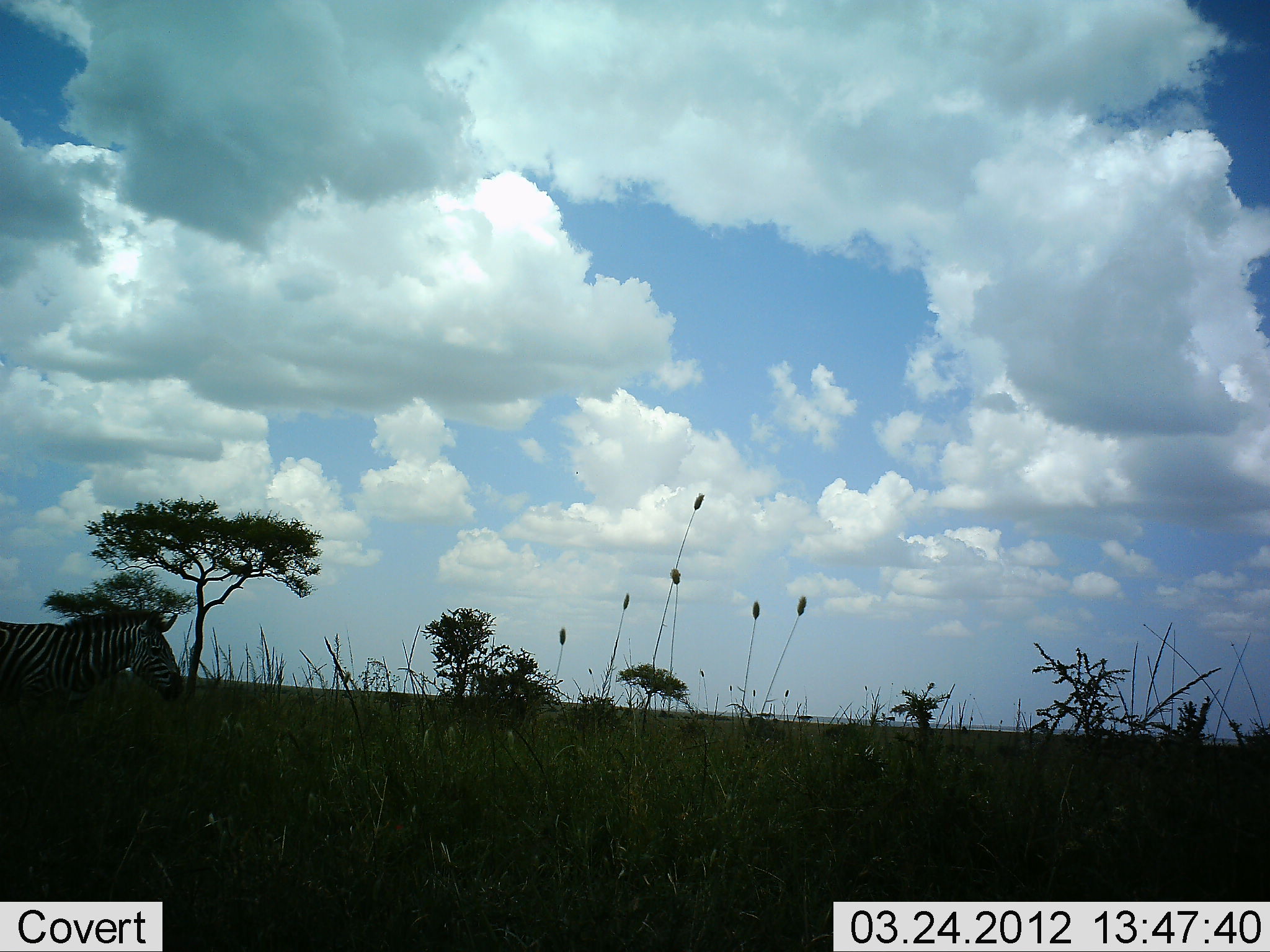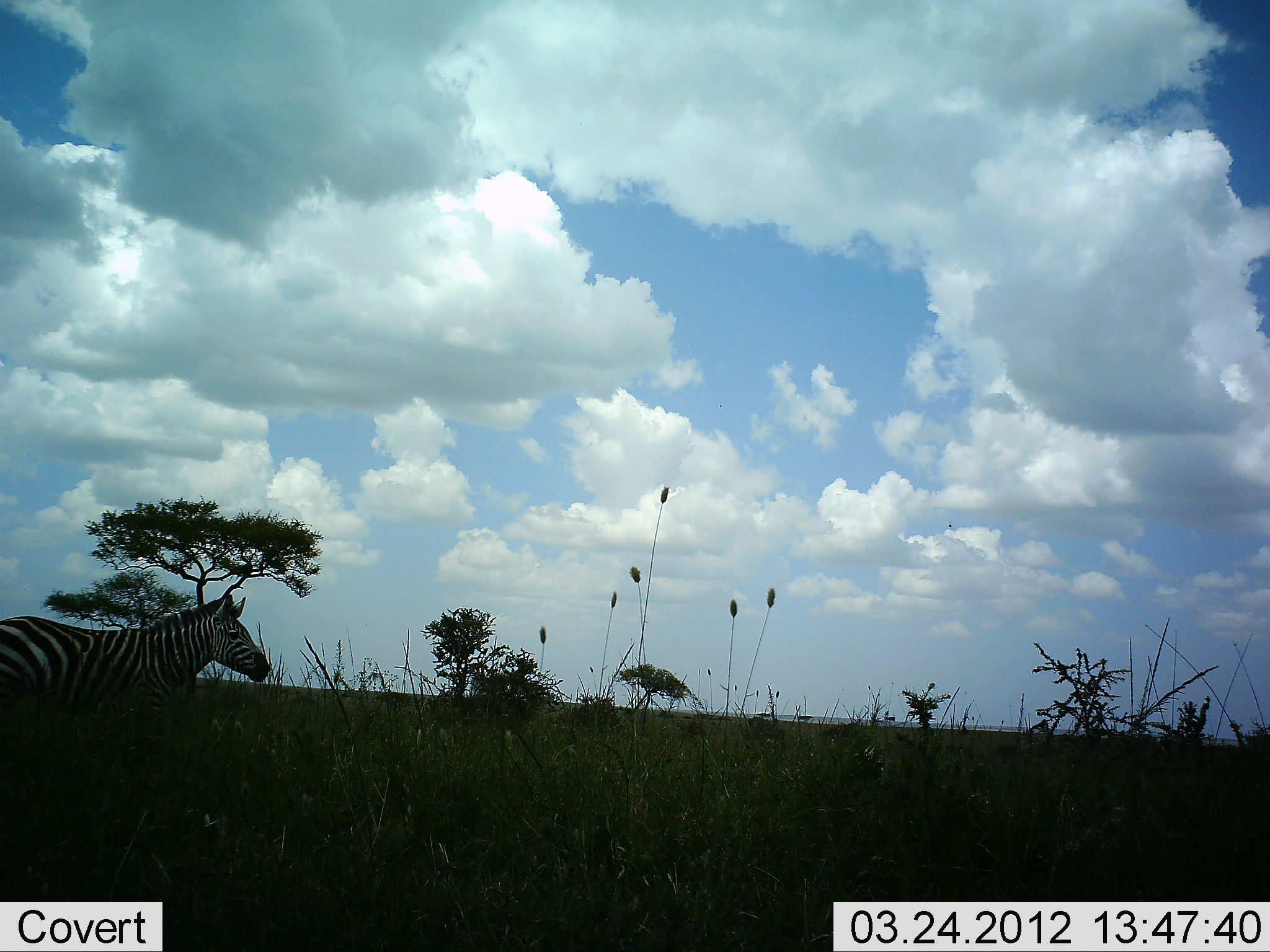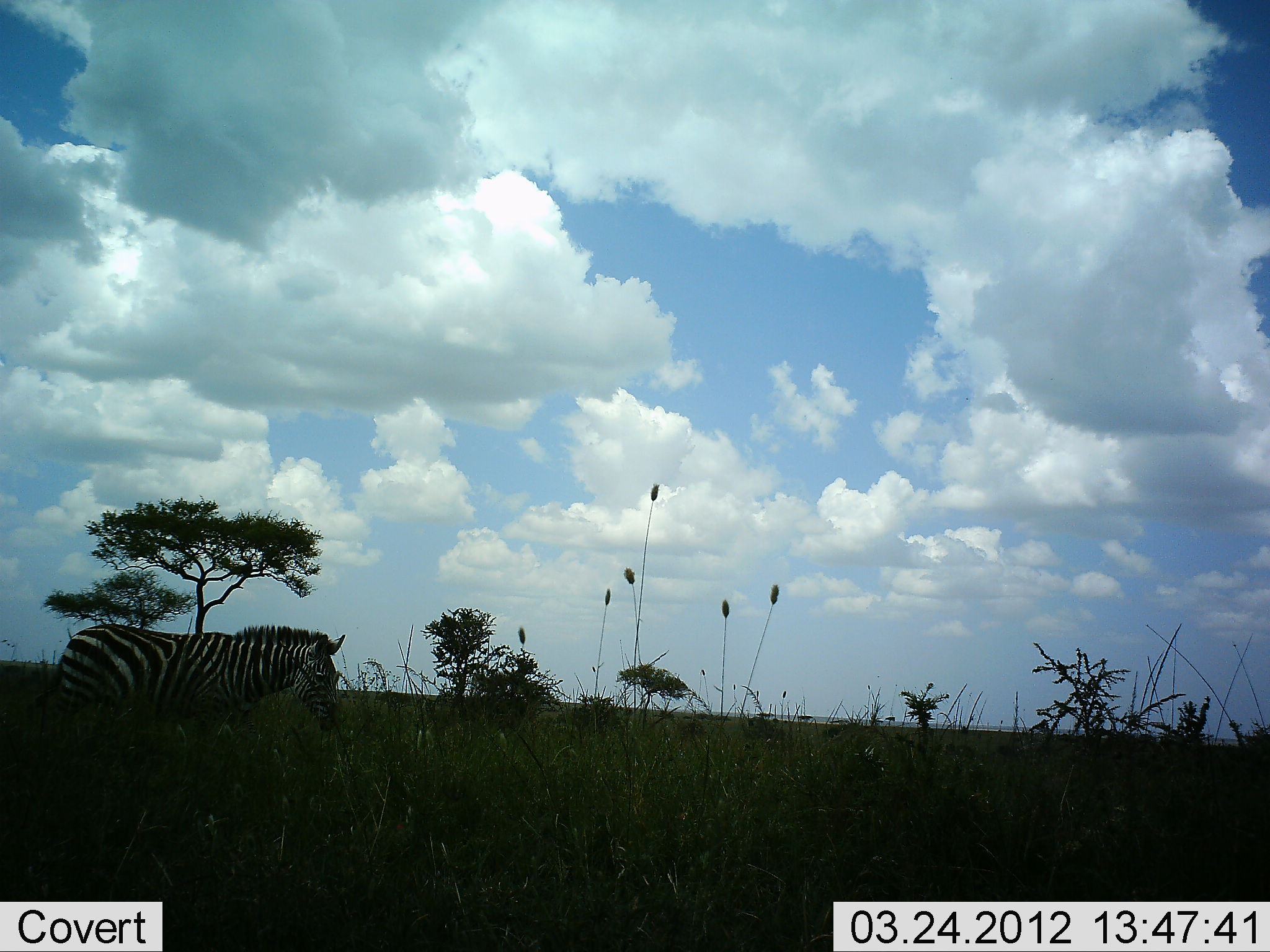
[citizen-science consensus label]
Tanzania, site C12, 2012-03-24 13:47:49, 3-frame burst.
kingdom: Animalia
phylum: Chordata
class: Mammalia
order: Perissodactyla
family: Equidae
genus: Equus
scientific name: Equus quagga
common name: plains zebra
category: zebra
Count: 1.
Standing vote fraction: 11%.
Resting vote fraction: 0%.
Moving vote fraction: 94%.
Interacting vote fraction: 0%.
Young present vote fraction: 0%.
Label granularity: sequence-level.